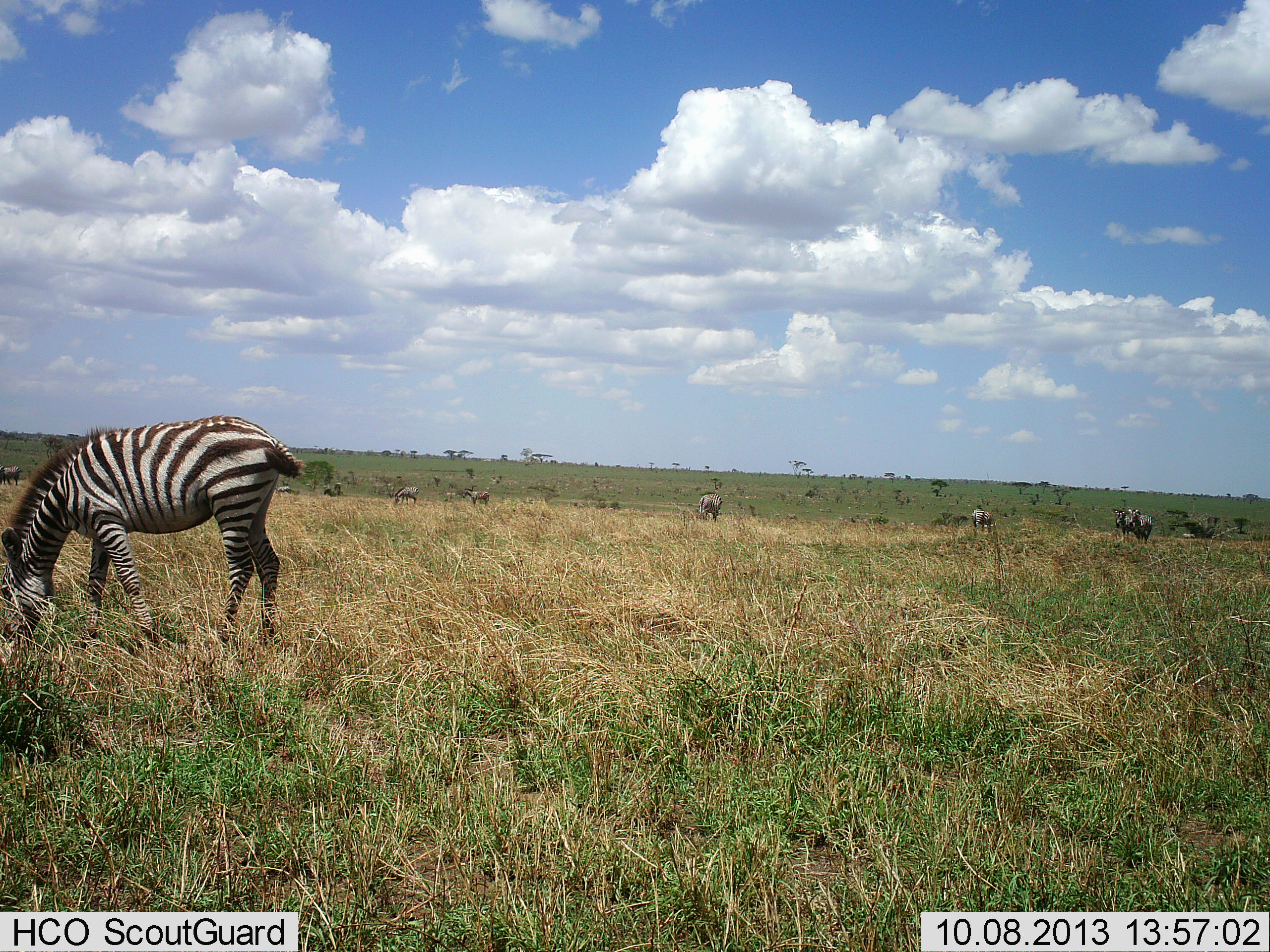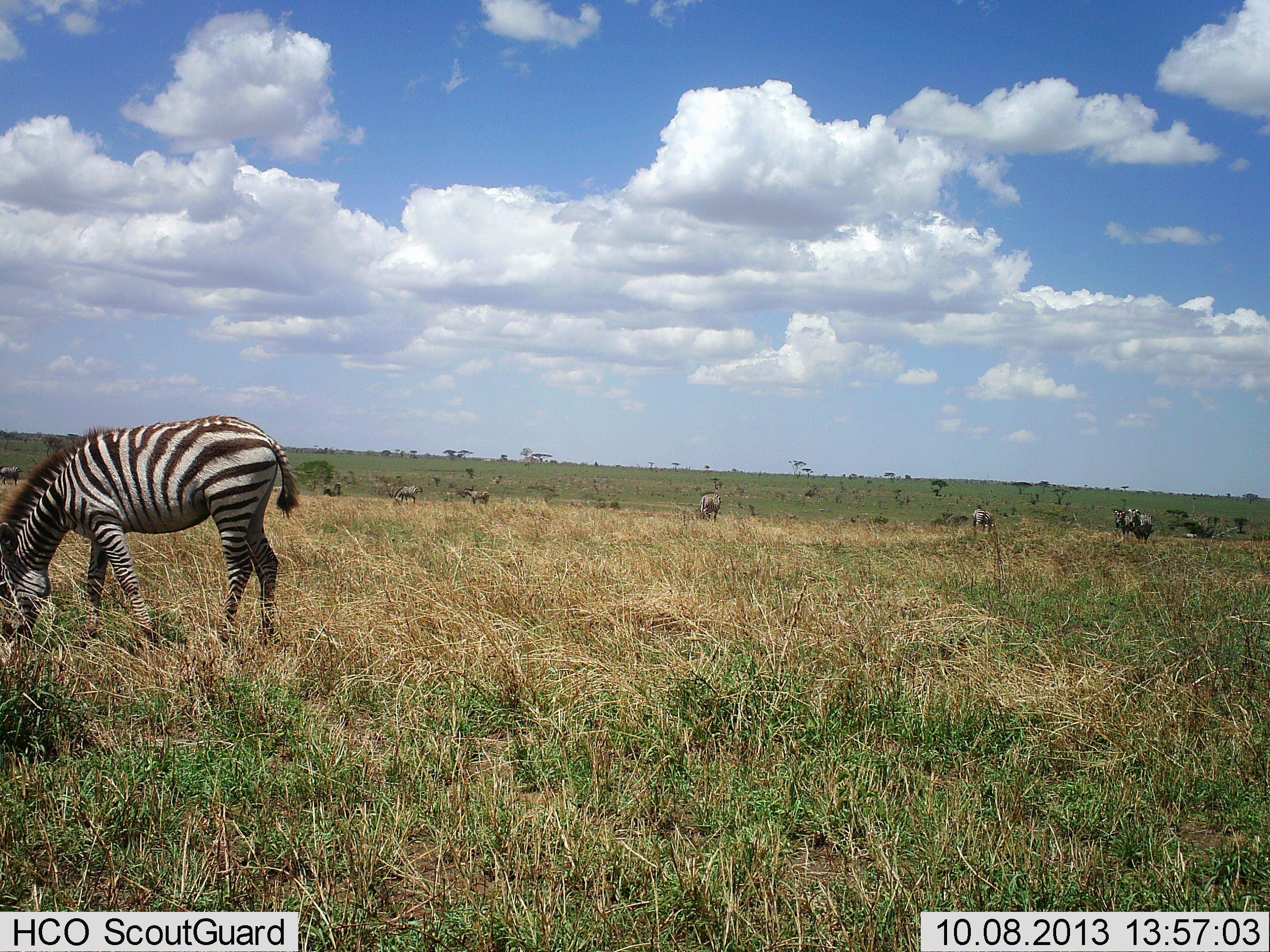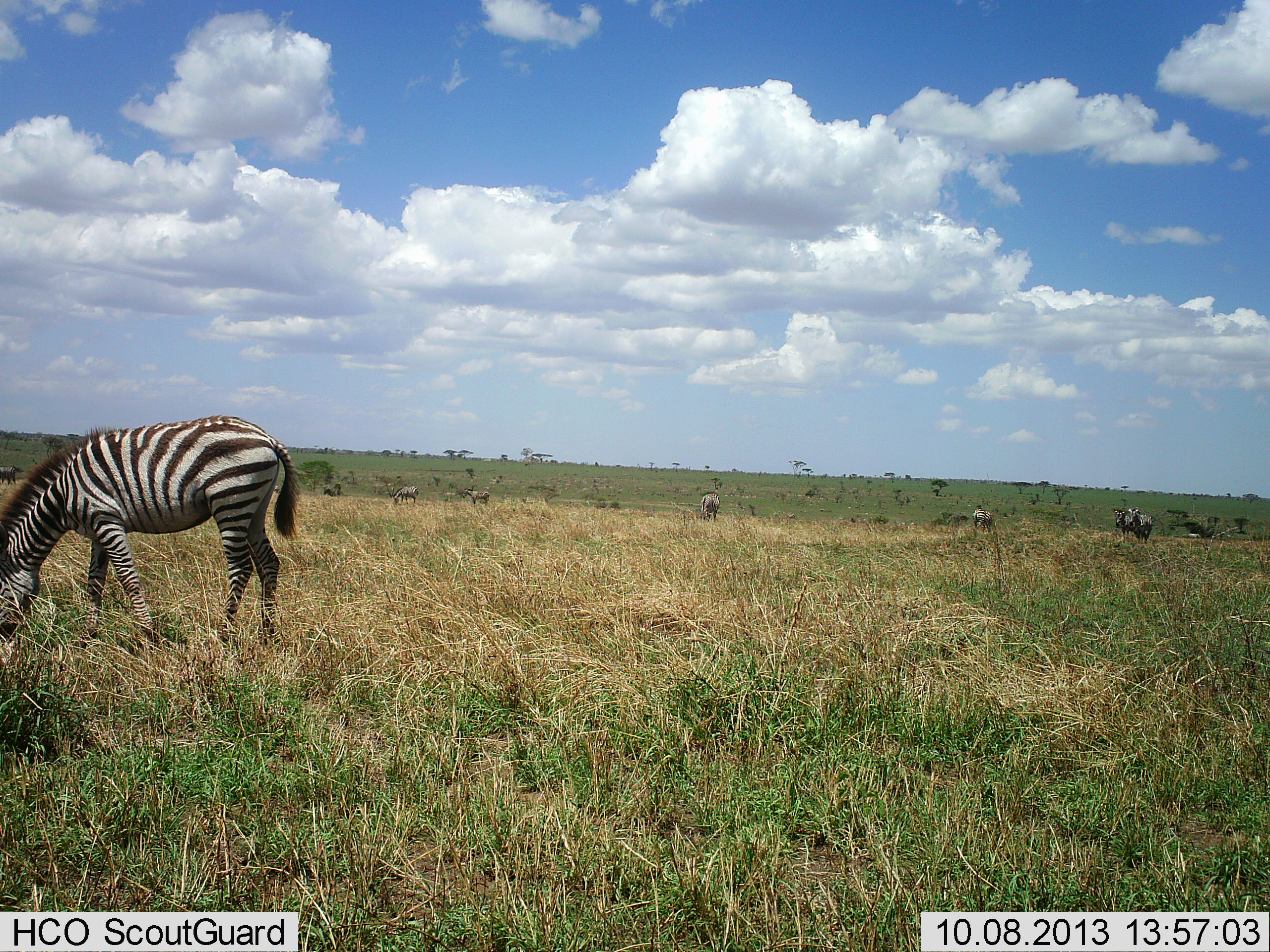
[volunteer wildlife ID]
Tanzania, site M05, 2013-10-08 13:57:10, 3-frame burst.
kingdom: Animalia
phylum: Chordata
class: Mammalia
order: Perissodactyla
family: Equidae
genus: Equus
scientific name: Equus quagga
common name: plains zebra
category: zebra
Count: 5.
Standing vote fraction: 45%.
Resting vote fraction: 0%.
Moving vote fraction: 18%.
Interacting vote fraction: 9%.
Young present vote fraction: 9%.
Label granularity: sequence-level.